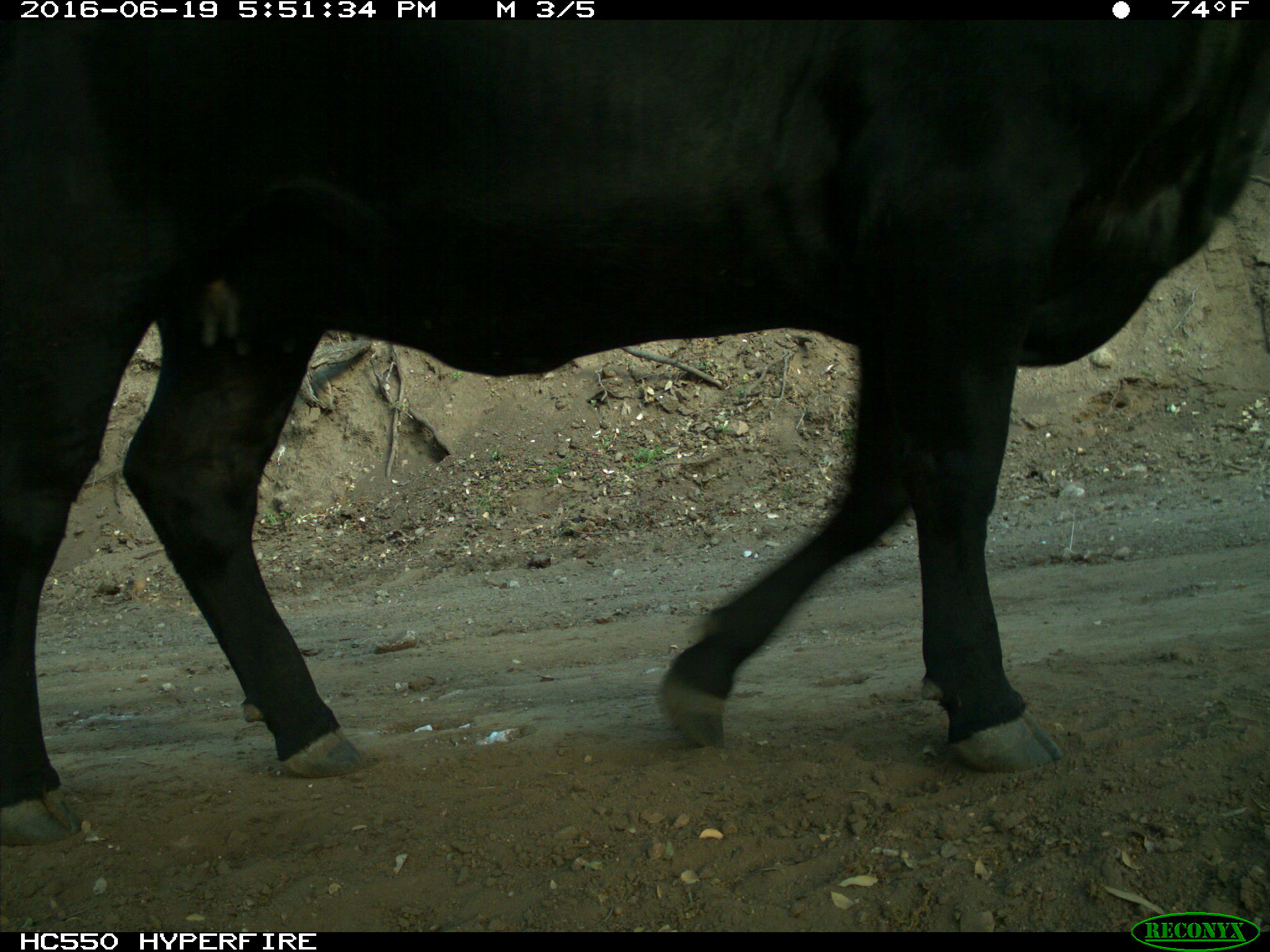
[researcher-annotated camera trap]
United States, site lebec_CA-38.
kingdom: Animalia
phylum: Chordata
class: Mammalia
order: Artiodactyla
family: Bovidae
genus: Bos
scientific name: Bos taurus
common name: domestic cow